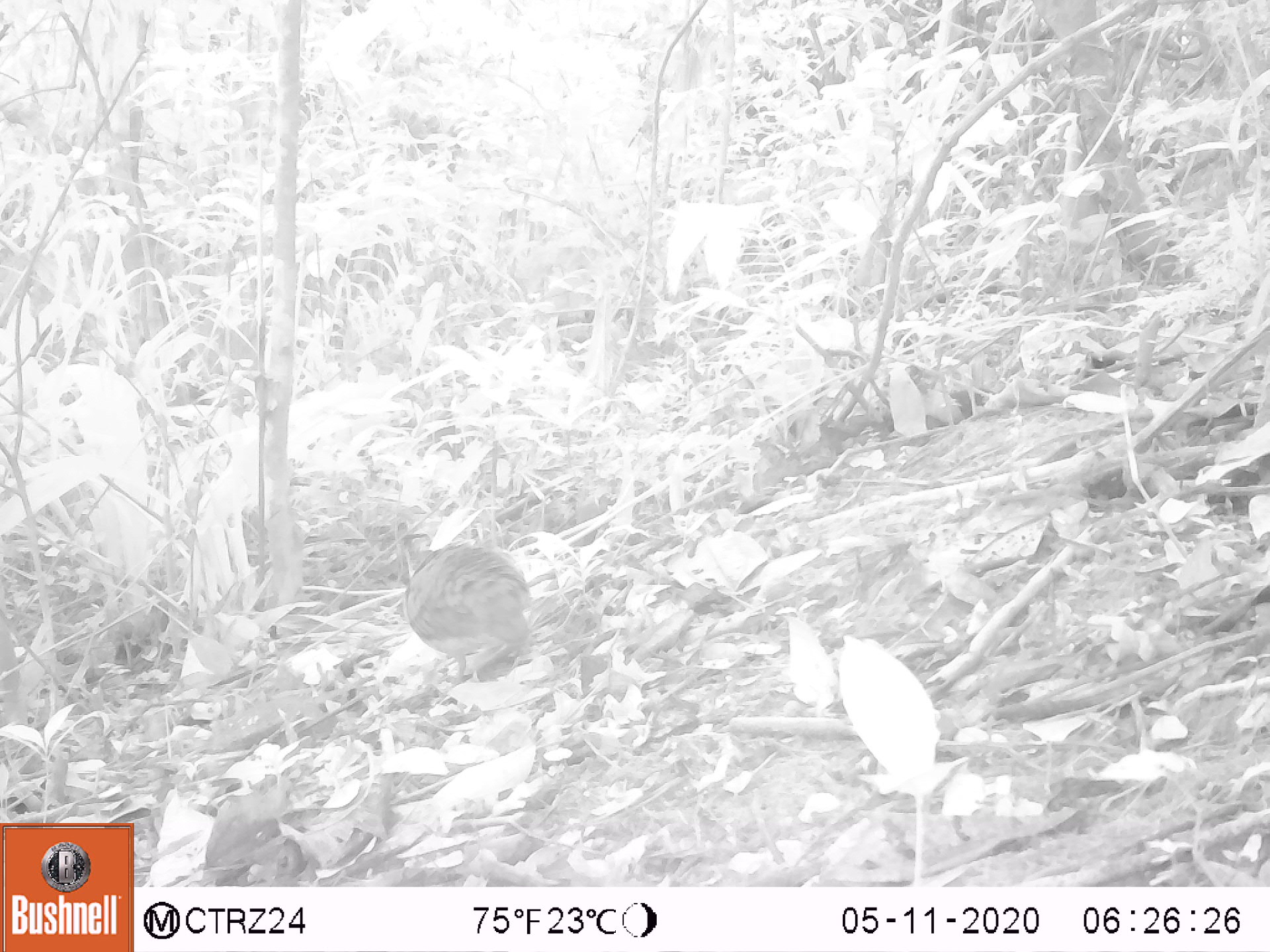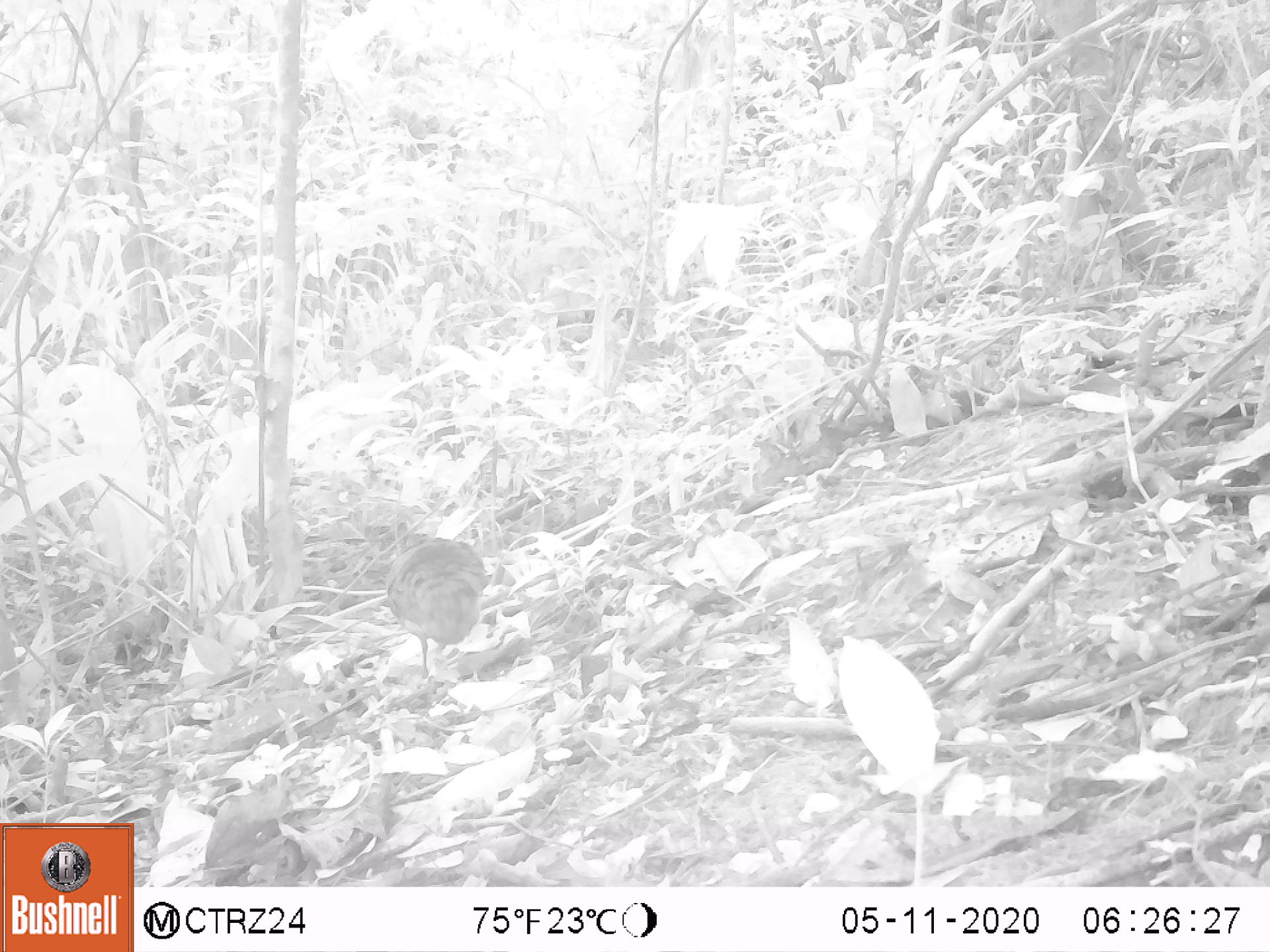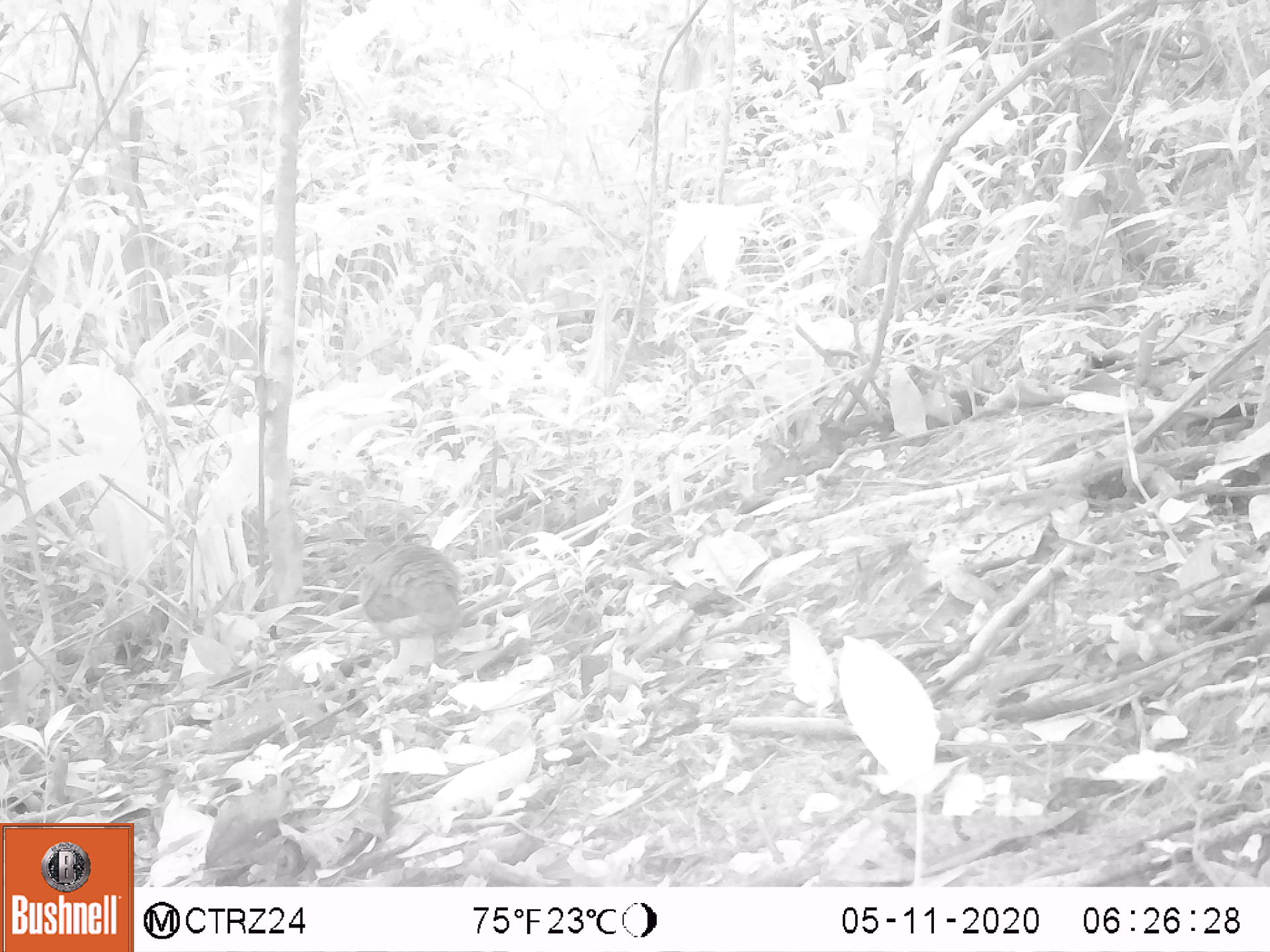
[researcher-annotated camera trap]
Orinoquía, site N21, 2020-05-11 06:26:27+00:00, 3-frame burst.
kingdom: Animalia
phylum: Chordata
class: Aves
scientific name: Aves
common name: bird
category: unknown bird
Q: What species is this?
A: Unknown bird (bird) (Aves).